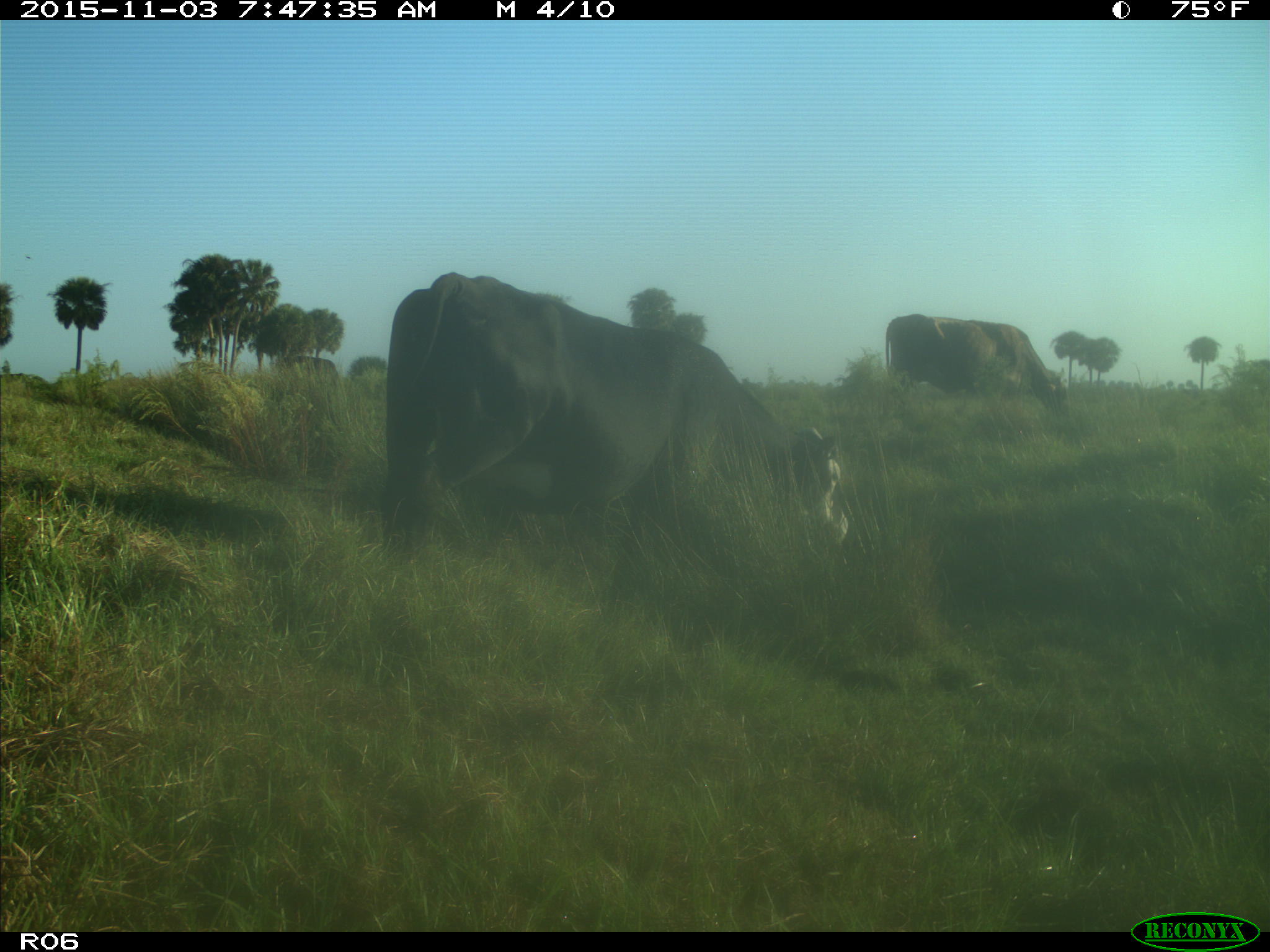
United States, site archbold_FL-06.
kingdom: Animalia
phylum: Chordata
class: Mammalia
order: Artiodactyla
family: Bovidae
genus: Bos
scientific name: Bos taurus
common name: domestic cow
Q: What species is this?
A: Bos taurus (domestic cow).